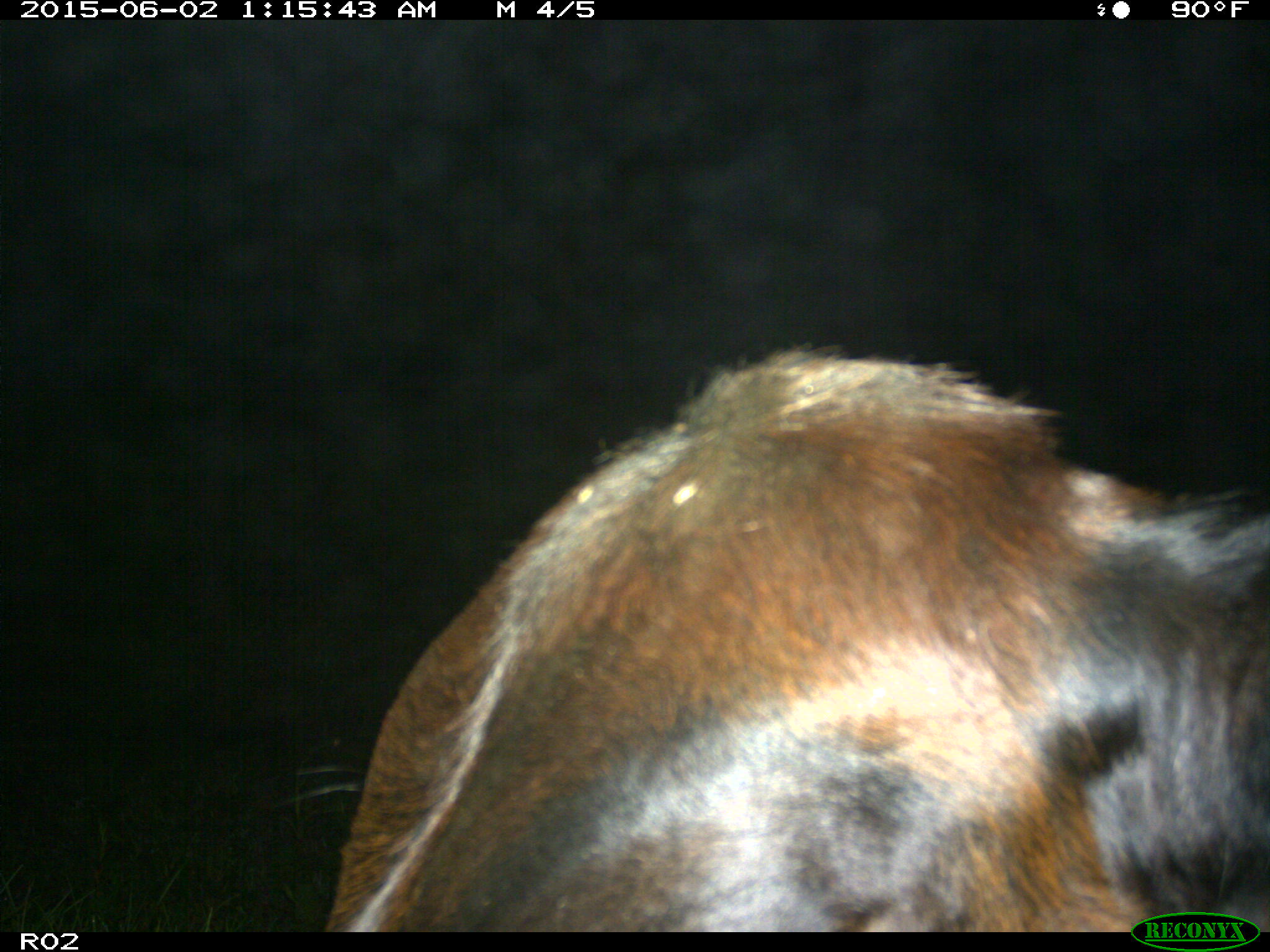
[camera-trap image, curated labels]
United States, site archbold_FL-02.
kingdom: Animalia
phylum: Chordata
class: Mammalia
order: Artiodactyla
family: Bovidae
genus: Bos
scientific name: Bos taurus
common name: domestic cow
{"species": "Bos taurus (domestic cow)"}